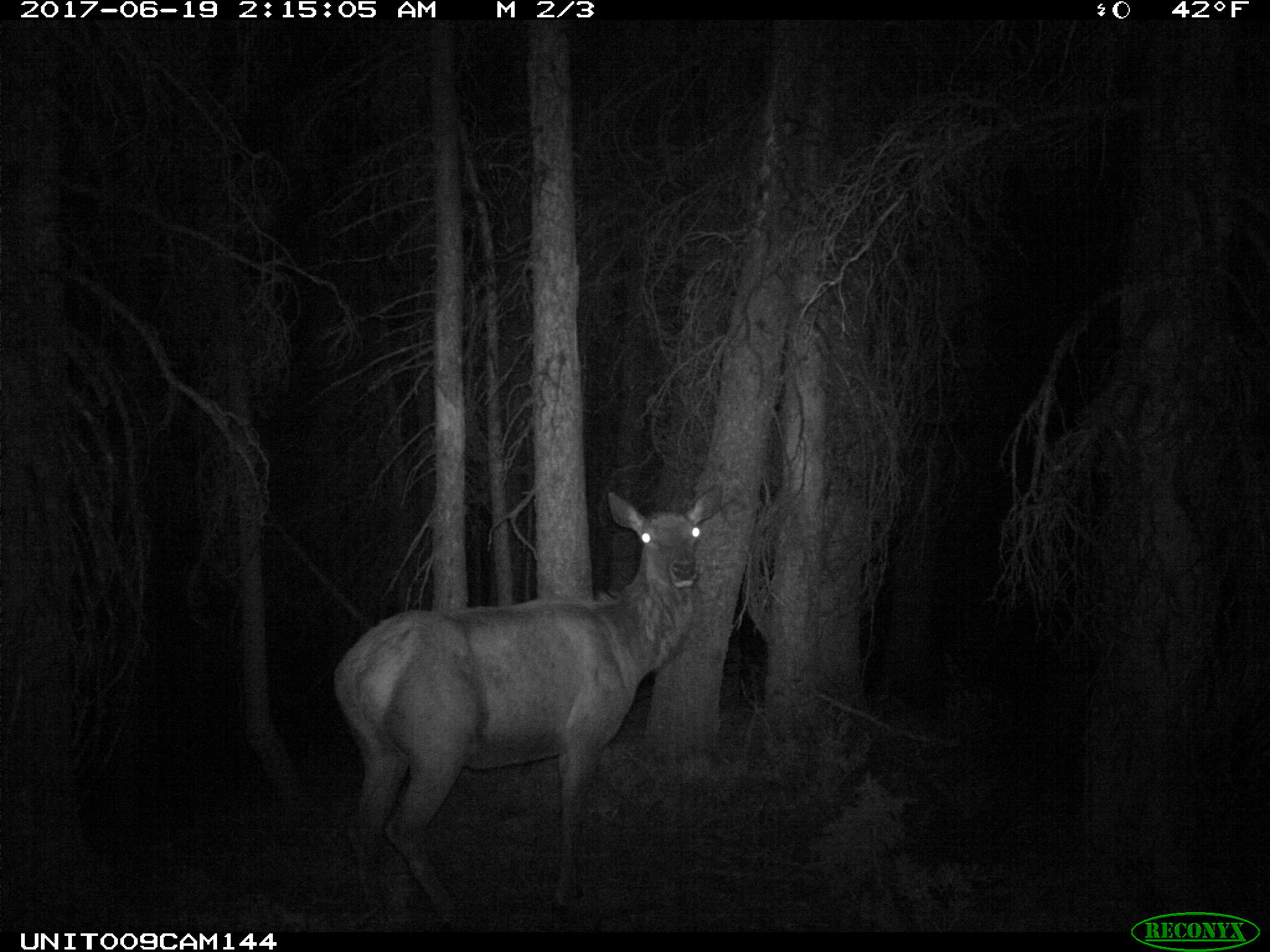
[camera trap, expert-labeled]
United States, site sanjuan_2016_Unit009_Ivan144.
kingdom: Animalia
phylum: Chordata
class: Mammalia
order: Artiodactyla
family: Cervidae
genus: Cervus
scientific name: Cervus elaphus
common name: red deer